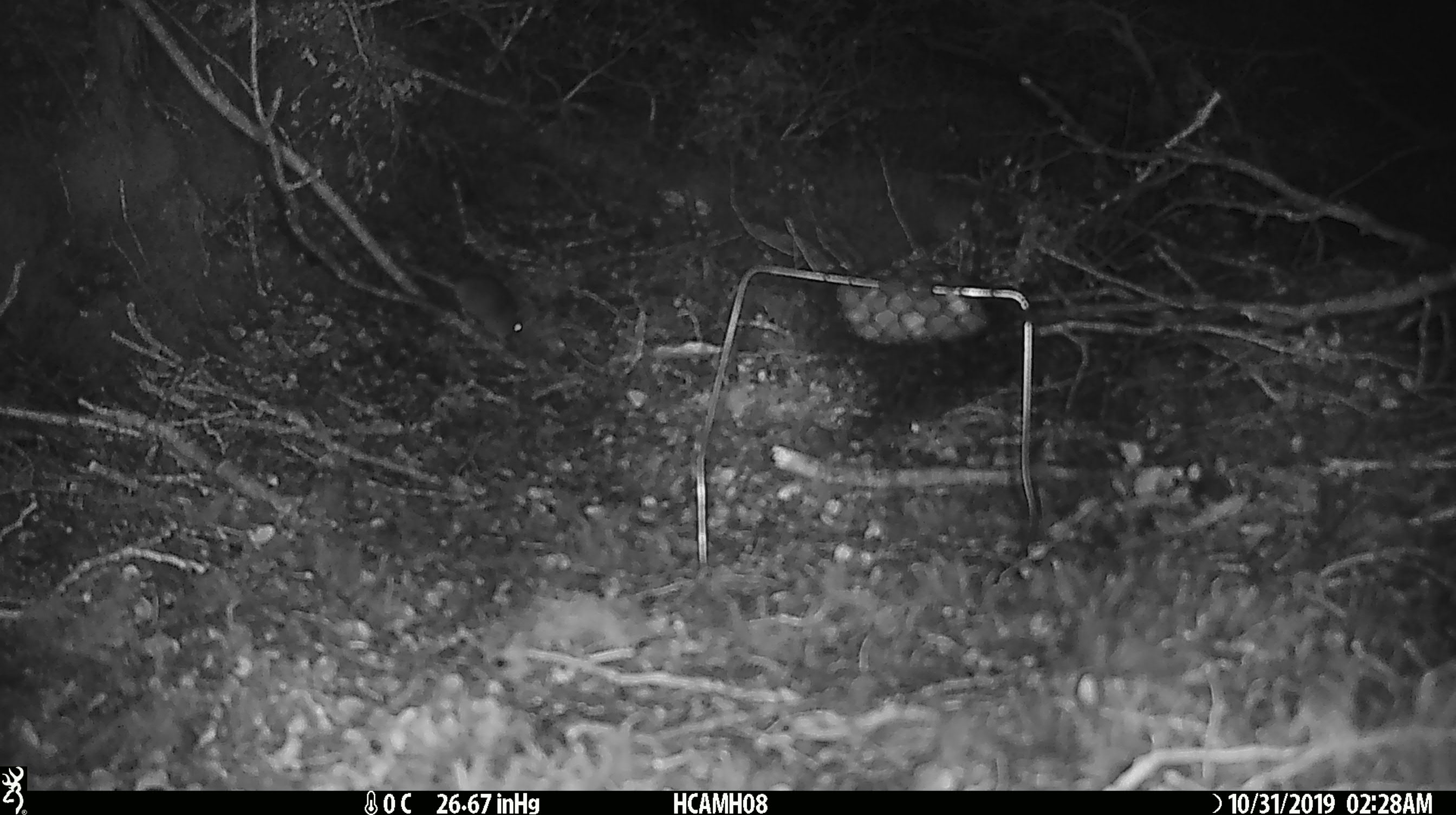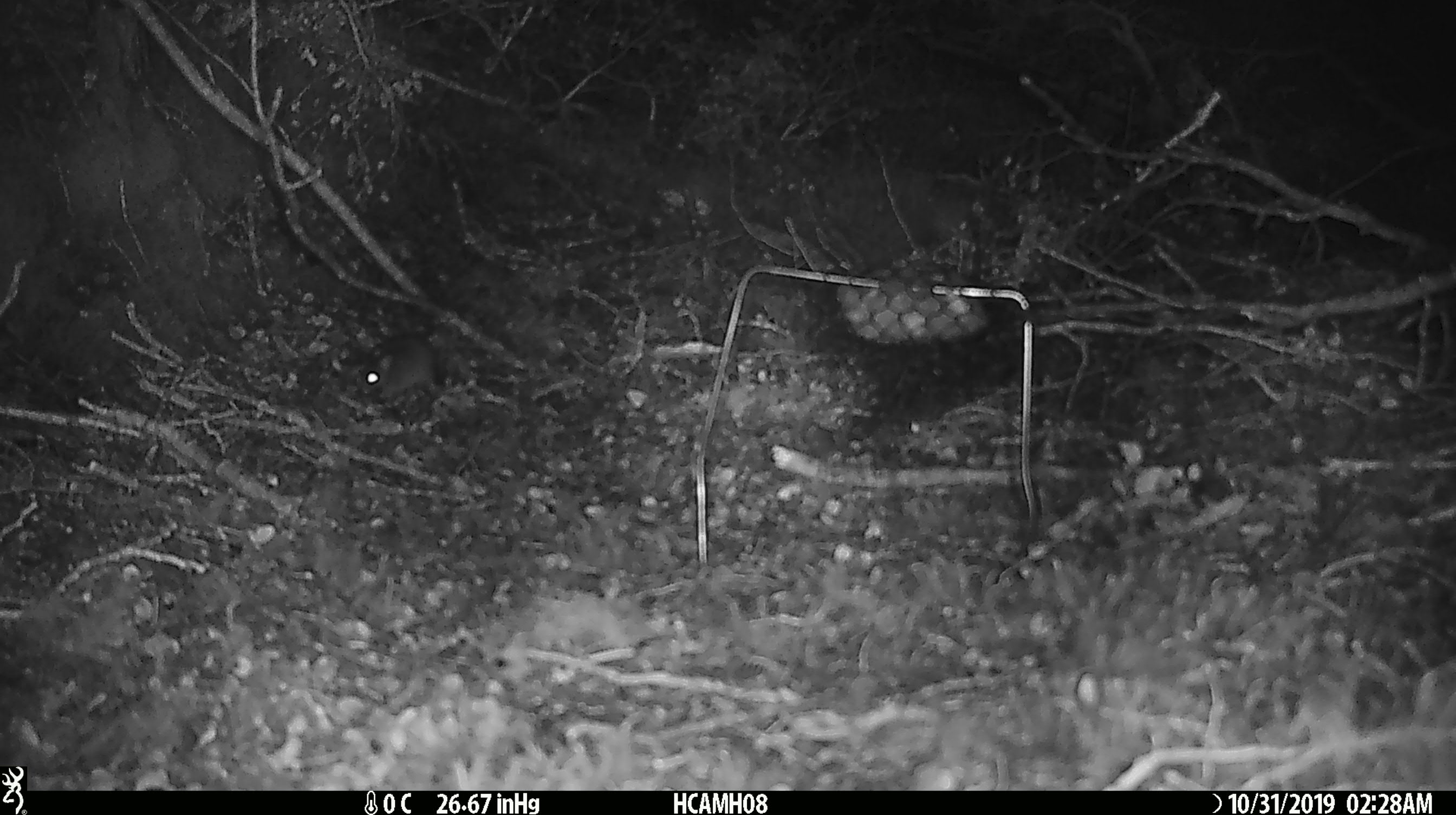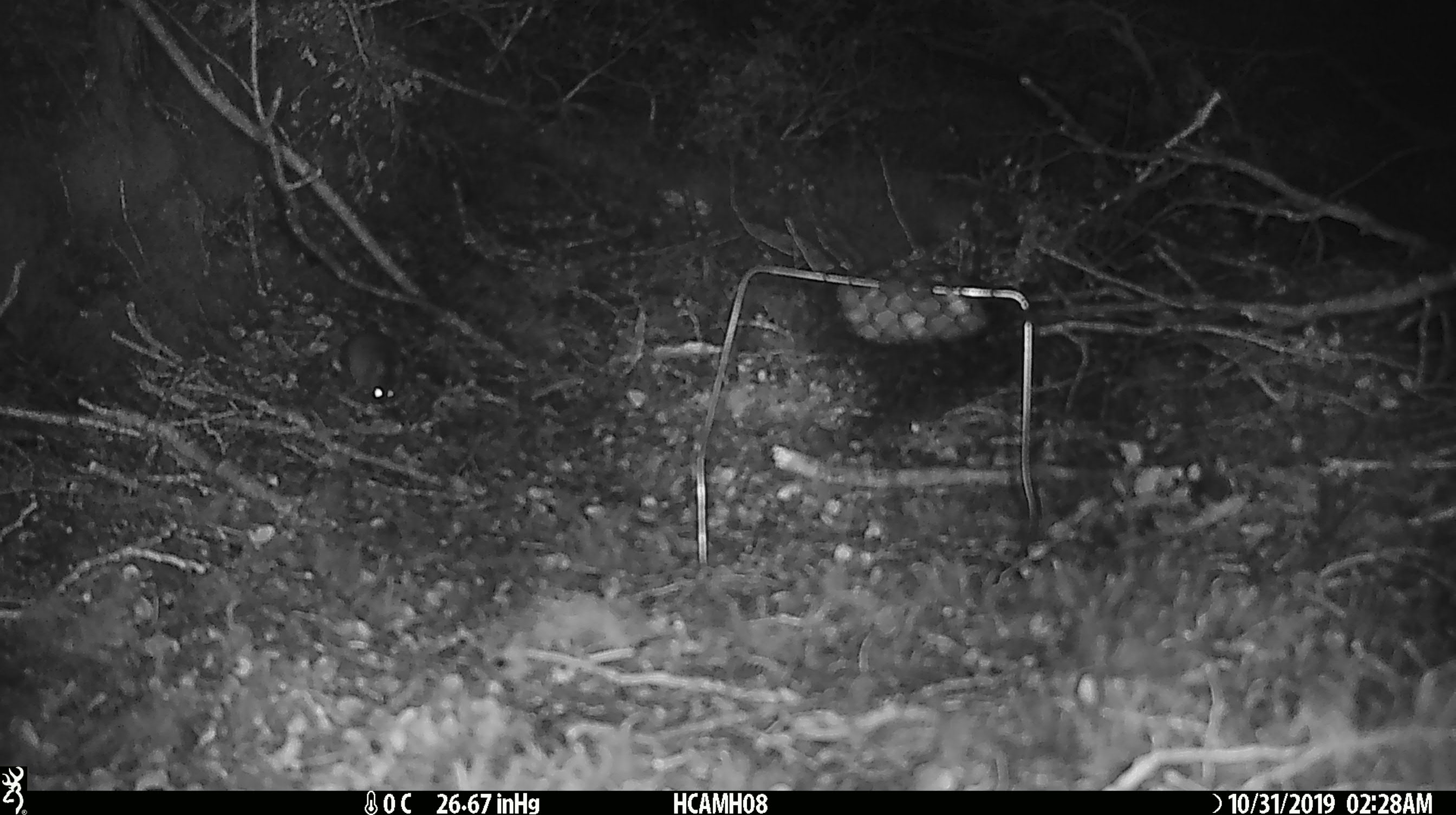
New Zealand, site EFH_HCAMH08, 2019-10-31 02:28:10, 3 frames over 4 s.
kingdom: Animalia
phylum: Chordata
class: Mammalia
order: Rodentia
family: Muridae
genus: Mus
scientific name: Mus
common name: mouse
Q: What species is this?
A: Mouse (Mus).